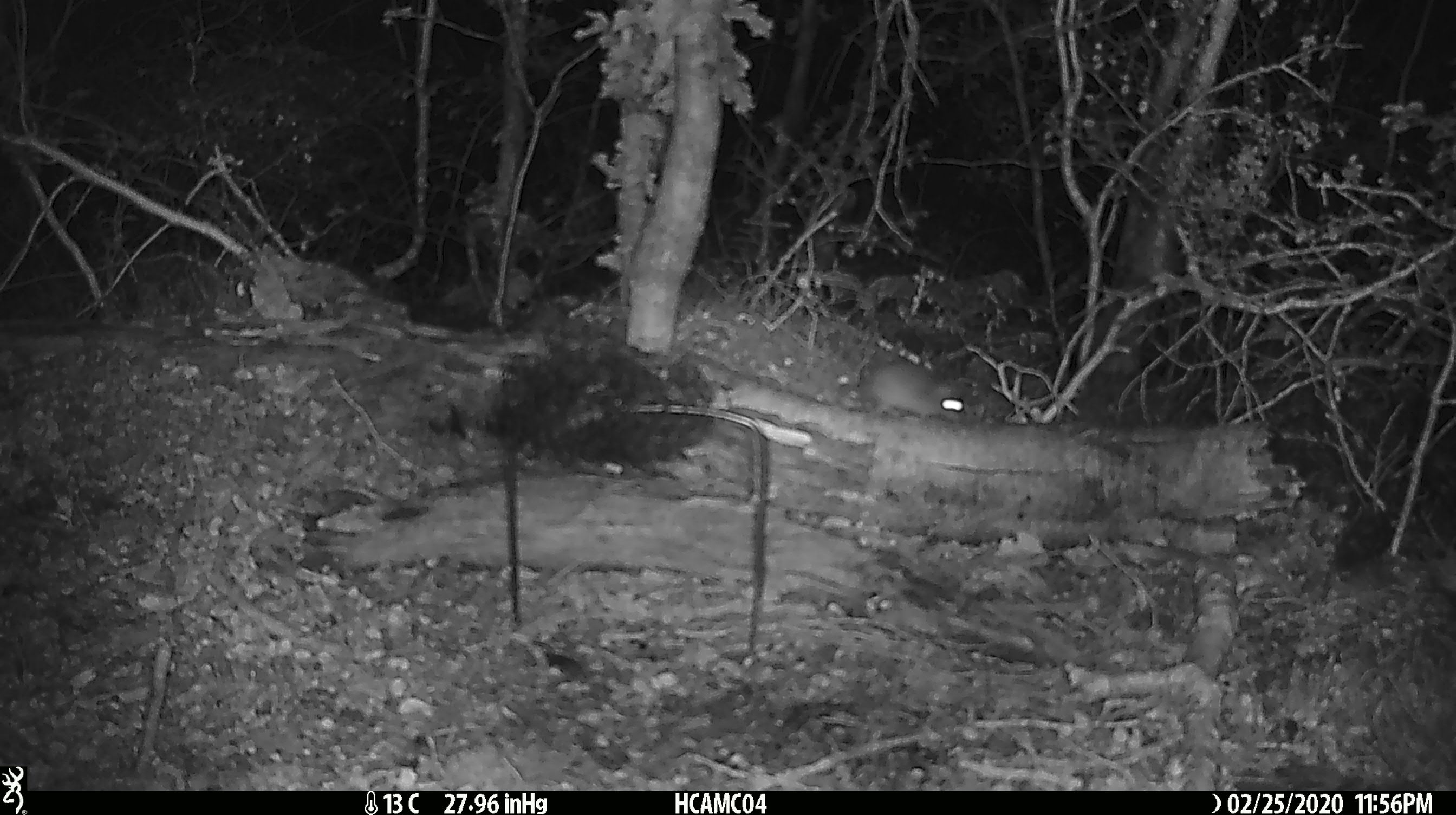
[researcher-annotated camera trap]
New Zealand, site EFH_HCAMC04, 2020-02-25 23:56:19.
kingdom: Animalia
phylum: Chordata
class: Mammalia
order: Rodentia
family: Muridae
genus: Mus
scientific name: Mus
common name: mouse